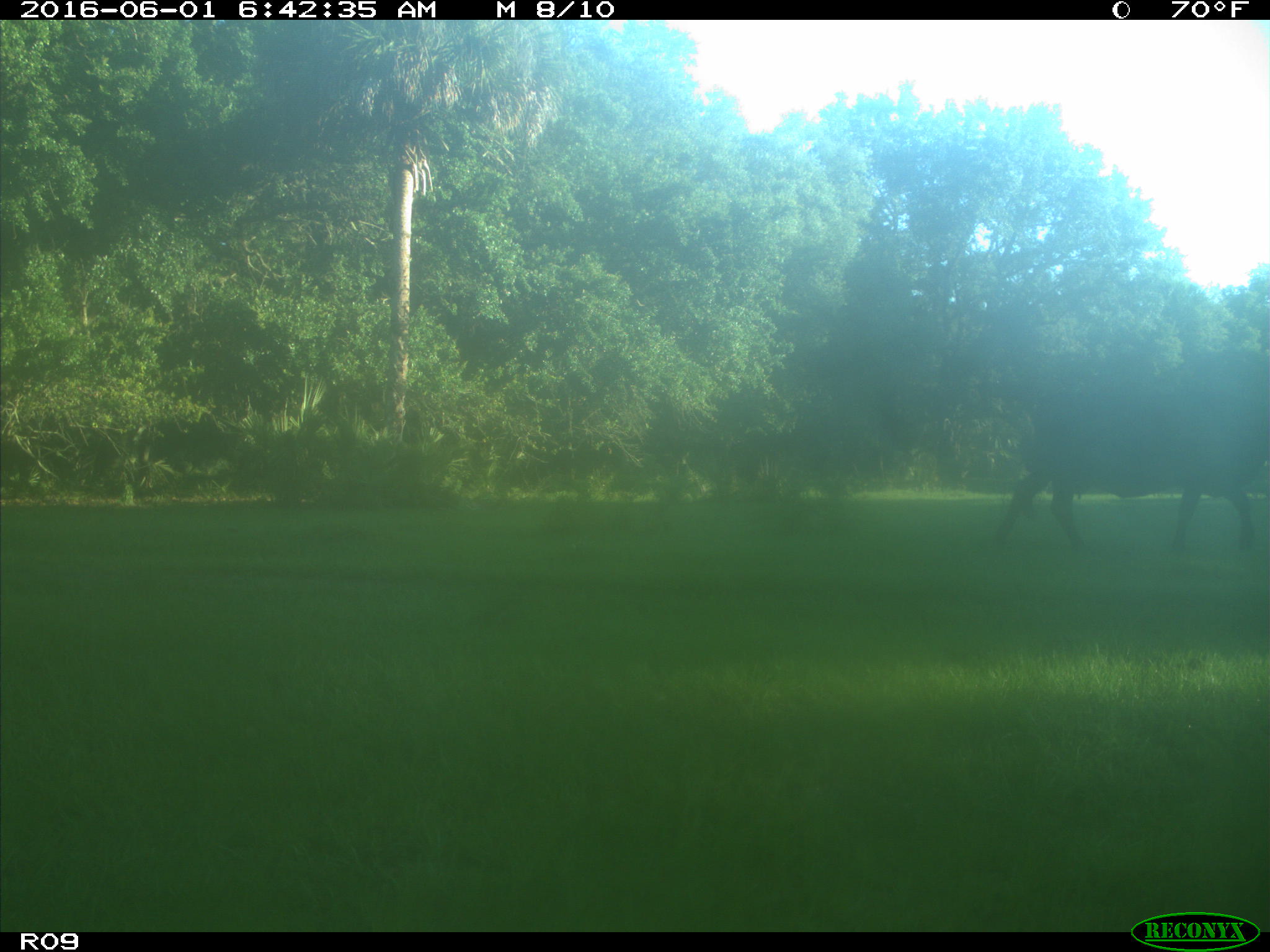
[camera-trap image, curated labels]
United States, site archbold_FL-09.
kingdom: Animalia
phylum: Chordata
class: Mammalia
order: Artiodactyla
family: Bovidae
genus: Bos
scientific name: Bos taurus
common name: domestic cow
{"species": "Bos taurus (domestic cow)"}